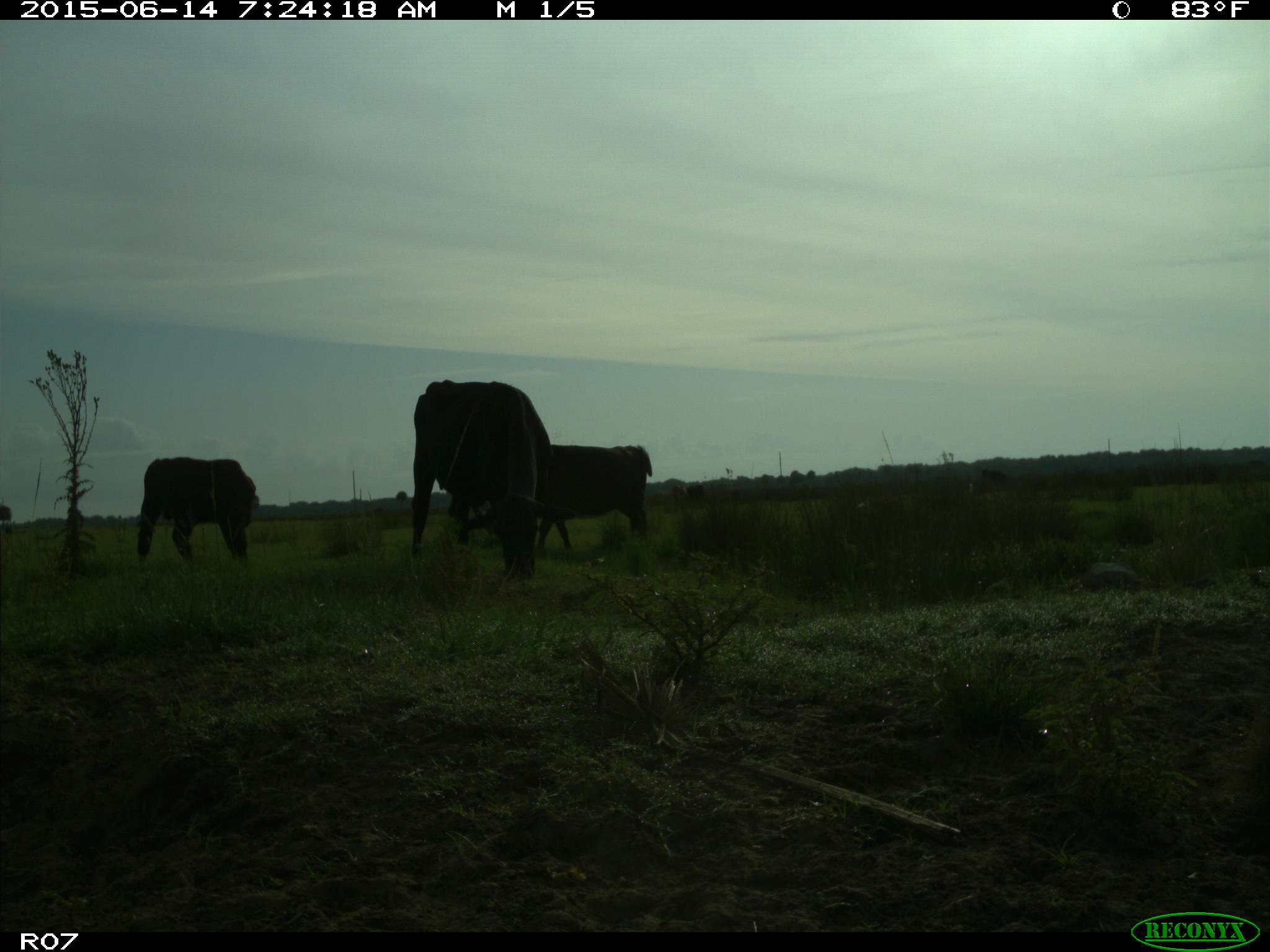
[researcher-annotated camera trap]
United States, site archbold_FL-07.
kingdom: Animalia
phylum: Chordata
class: Mammalia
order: Artiodactyla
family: Bovidae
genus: Bos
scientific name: Bos taurus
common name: domestic cow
Bos taurus (domestic cow).